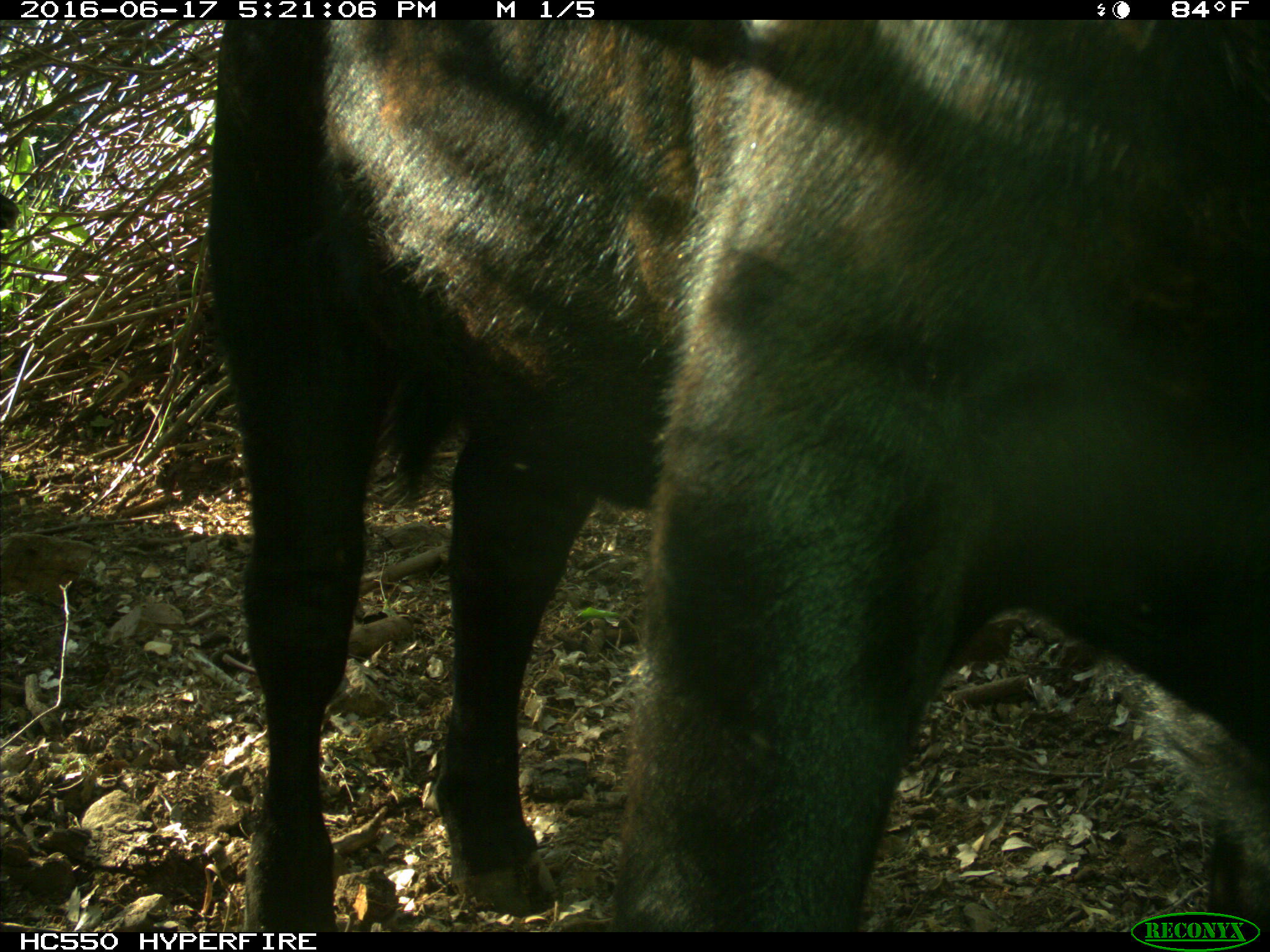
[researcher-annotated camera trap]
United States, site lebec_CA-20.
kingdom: Animalia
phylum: Chordata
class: Mammalia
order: Artiodactyla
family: Bovidae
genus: Bos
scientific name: Bos taurus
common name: domestic cow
Bos taurus (domestic cow).